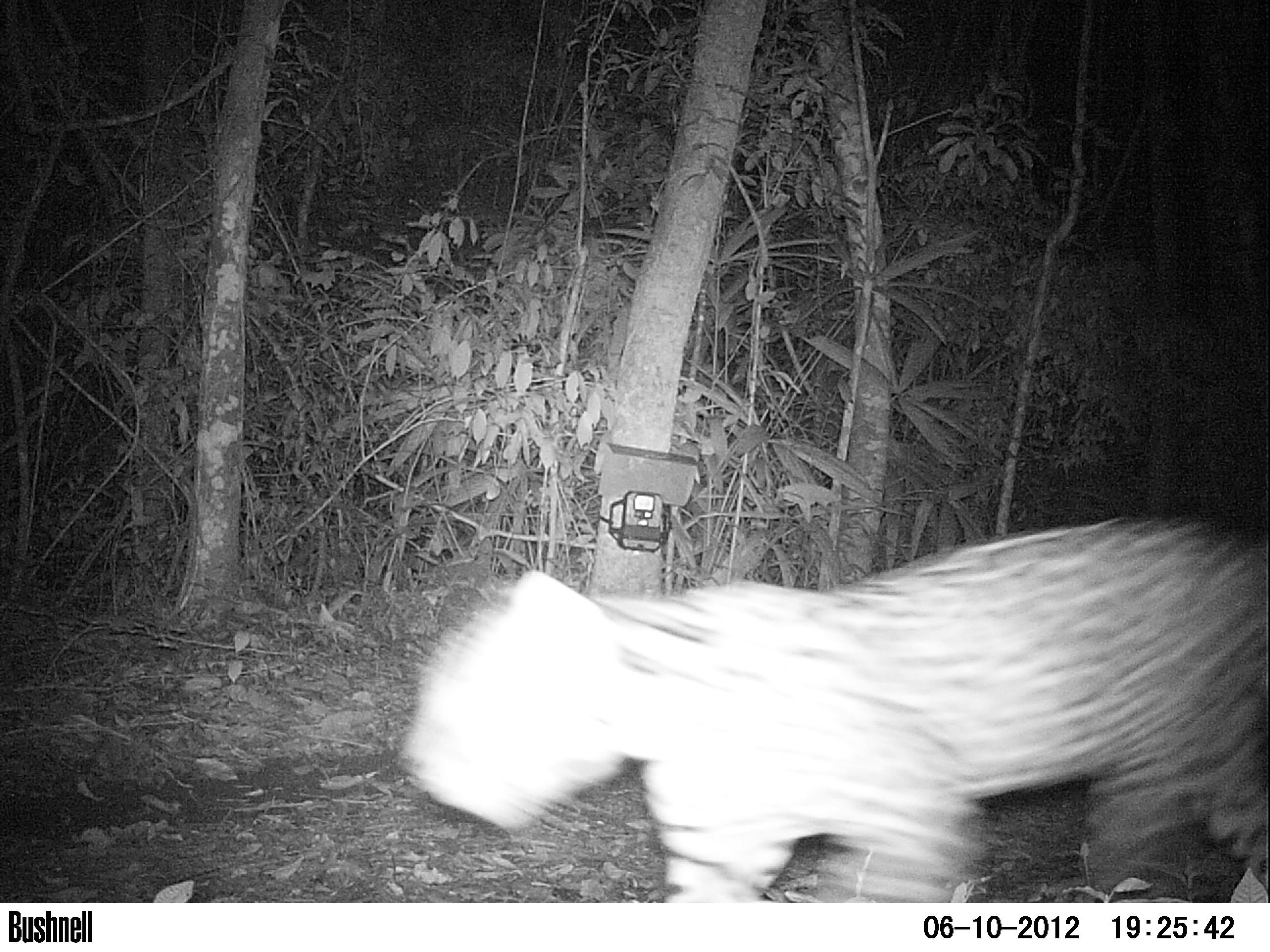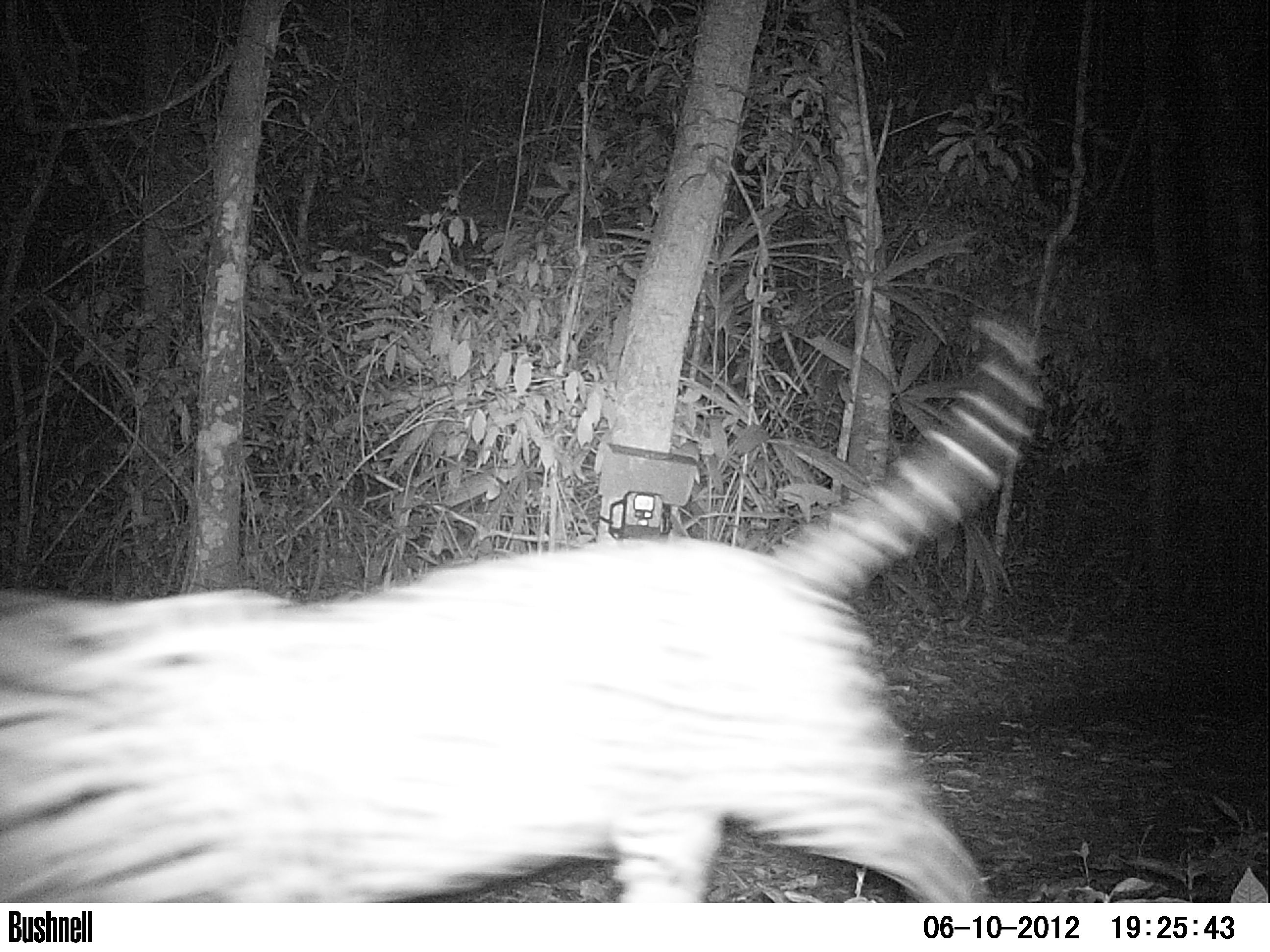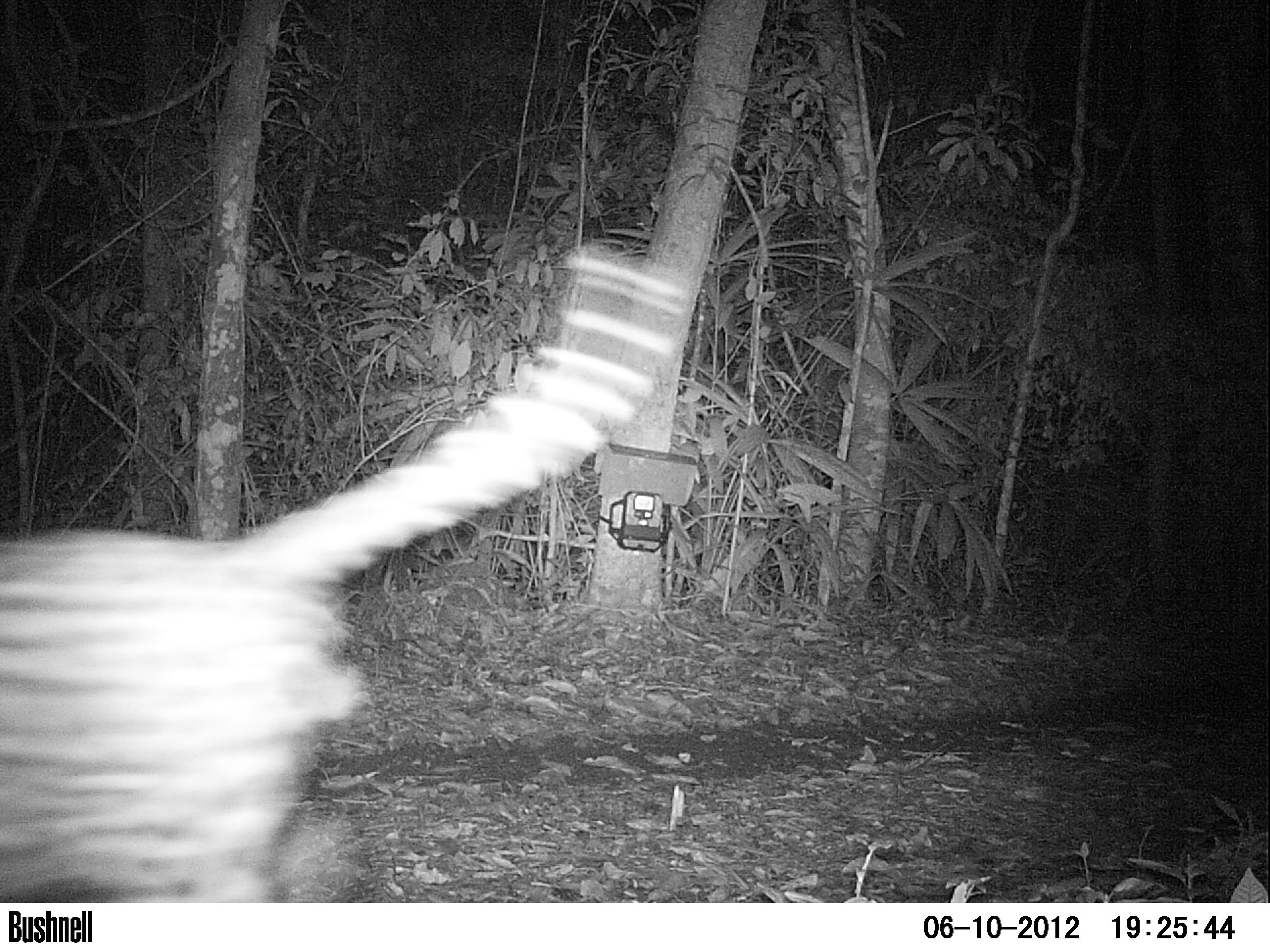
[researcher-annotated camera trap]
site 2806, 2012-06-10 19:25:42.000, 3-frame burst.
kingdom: Animalia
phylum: Chordata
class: Mammalia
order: Carnivora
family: Felidae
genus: Leopardus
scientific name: Leopardus pardalis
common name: ocelot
Leopardus pardalis (ocelot), count 1, age adult.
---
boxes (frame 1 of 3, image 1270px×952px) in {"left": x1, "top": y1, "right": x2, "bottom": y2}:
leopardus pardalis: {"left": 399, "top": 512, "right": 1266, "bottom": 903}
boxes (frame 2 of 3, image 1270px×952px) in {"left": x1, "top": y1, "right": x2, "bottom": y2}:
leopardus pardalis: {"left": 0, "top": 309, "right": 1047, "bottom": 902}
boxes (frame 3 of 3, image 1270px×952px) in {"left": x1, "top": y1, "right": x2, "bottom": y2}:
leopardus pardalis: {"left": 0, "top": 294, "right": 672, "bottom": 901}